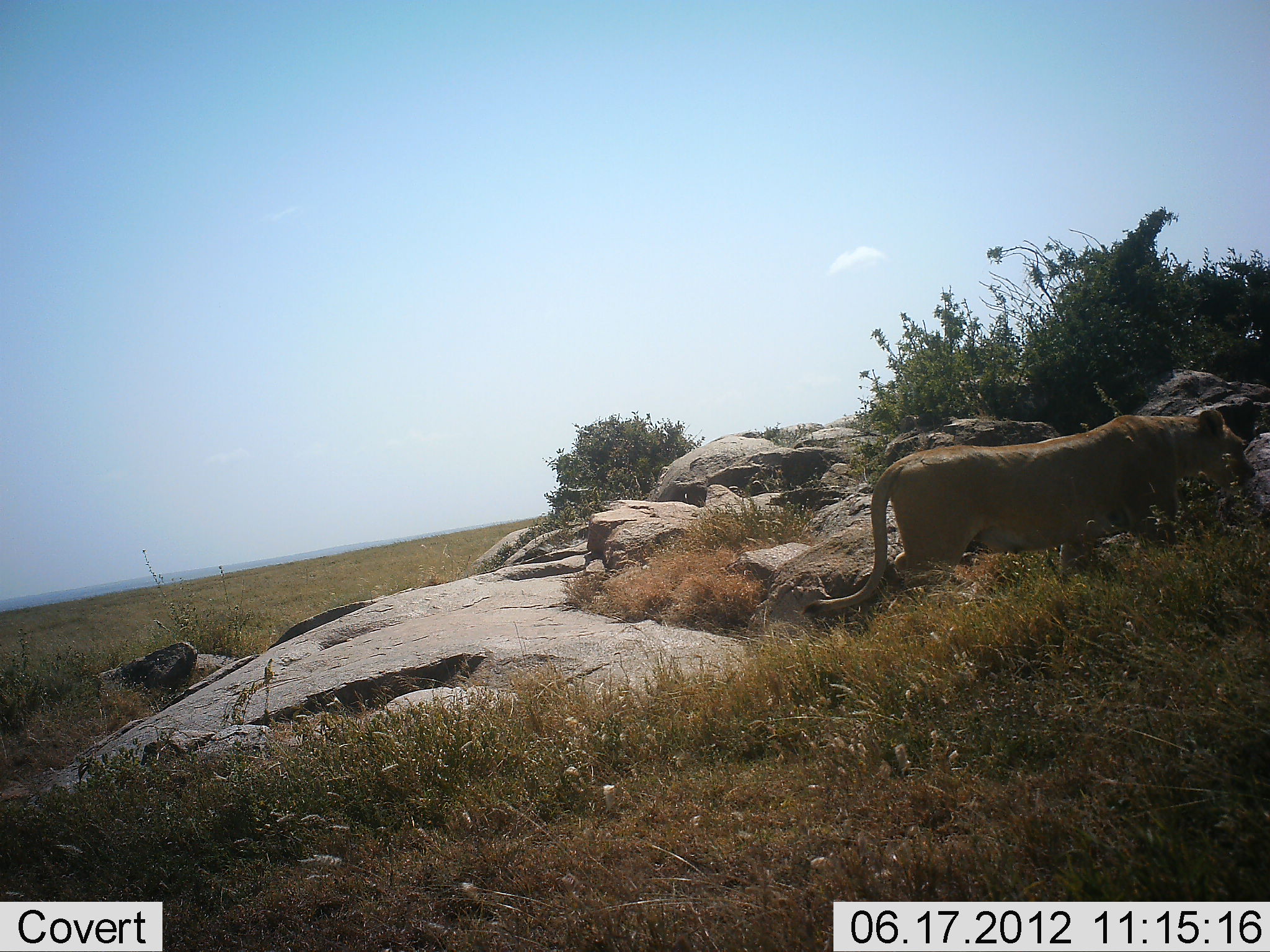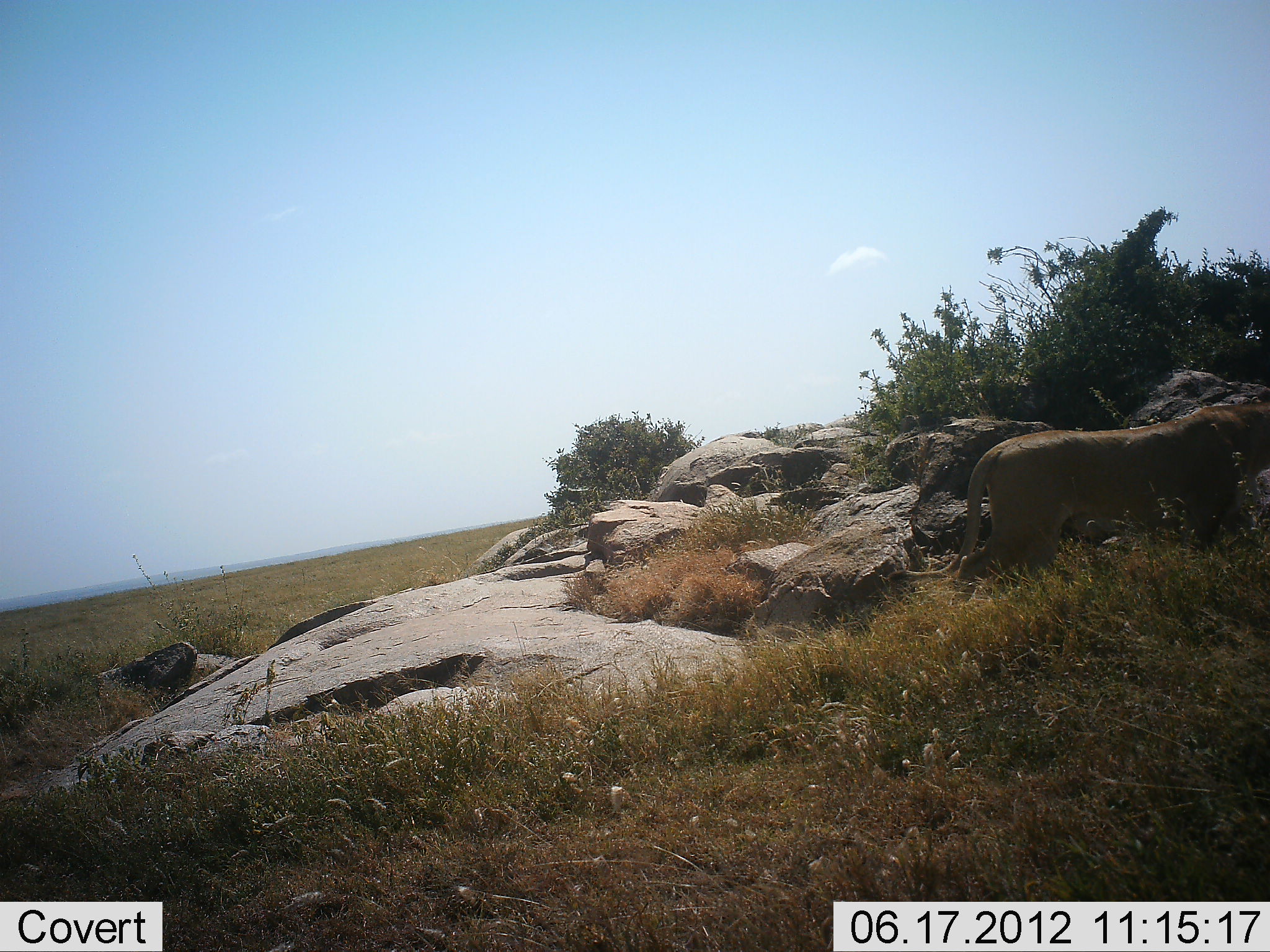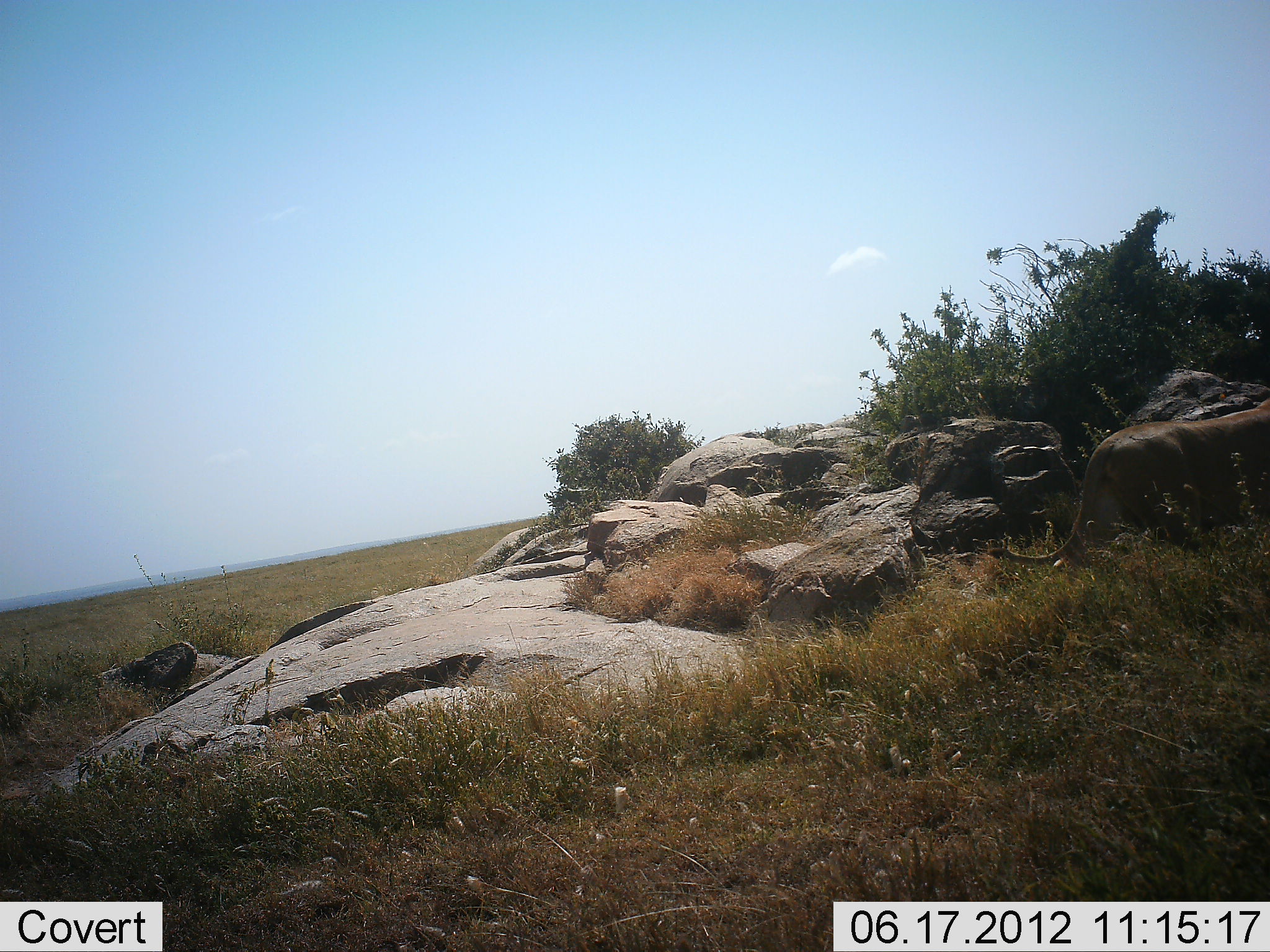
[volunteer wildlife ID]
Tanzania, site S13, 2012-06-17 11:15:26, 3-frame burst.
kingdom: Animalia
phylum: Chordata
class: Mammalia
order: Carnivora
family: Felidae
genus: Panthera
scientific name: Panthera leo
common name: lion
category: lionfemale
Lionfemale (lion) (Panthera leo), count 1. Behavior (volunteer vote fractions): standing 9%, resting 0%, moving 91%, interacting 0%. Young present (vote fraction): 0%. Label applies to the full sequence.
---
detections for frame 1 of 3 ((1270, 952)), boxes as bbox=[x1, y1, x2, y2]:
animal: bbox=[802, 407, 1258, 618]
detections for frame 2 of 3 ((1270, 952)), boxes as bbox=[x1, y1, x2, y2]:
animal: bbox=[884, 399, 1270, 593]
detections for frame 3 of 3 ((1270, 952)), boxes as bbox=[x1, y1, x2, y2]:
animal: bbox=[985, 393, 1269, 574]